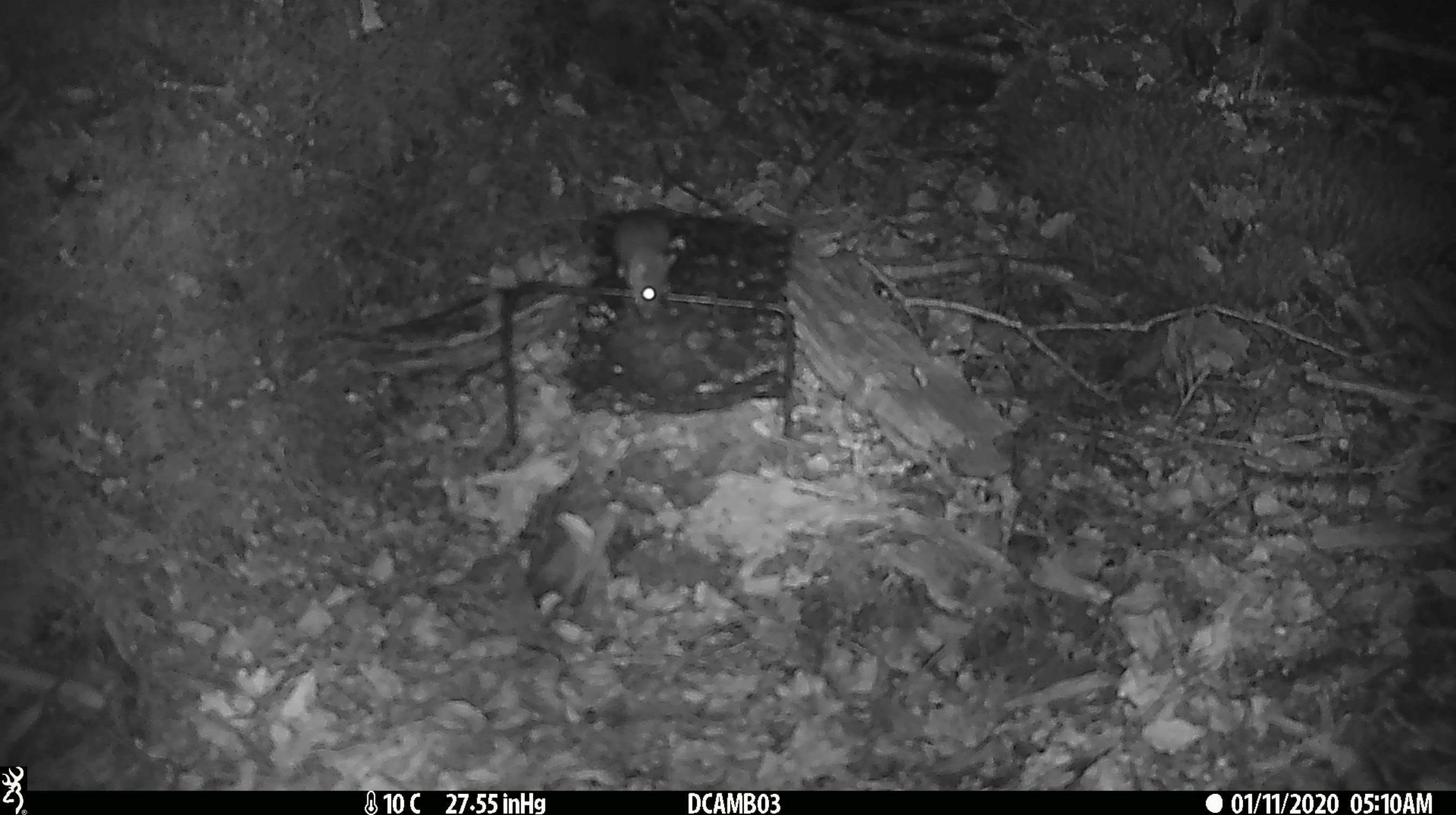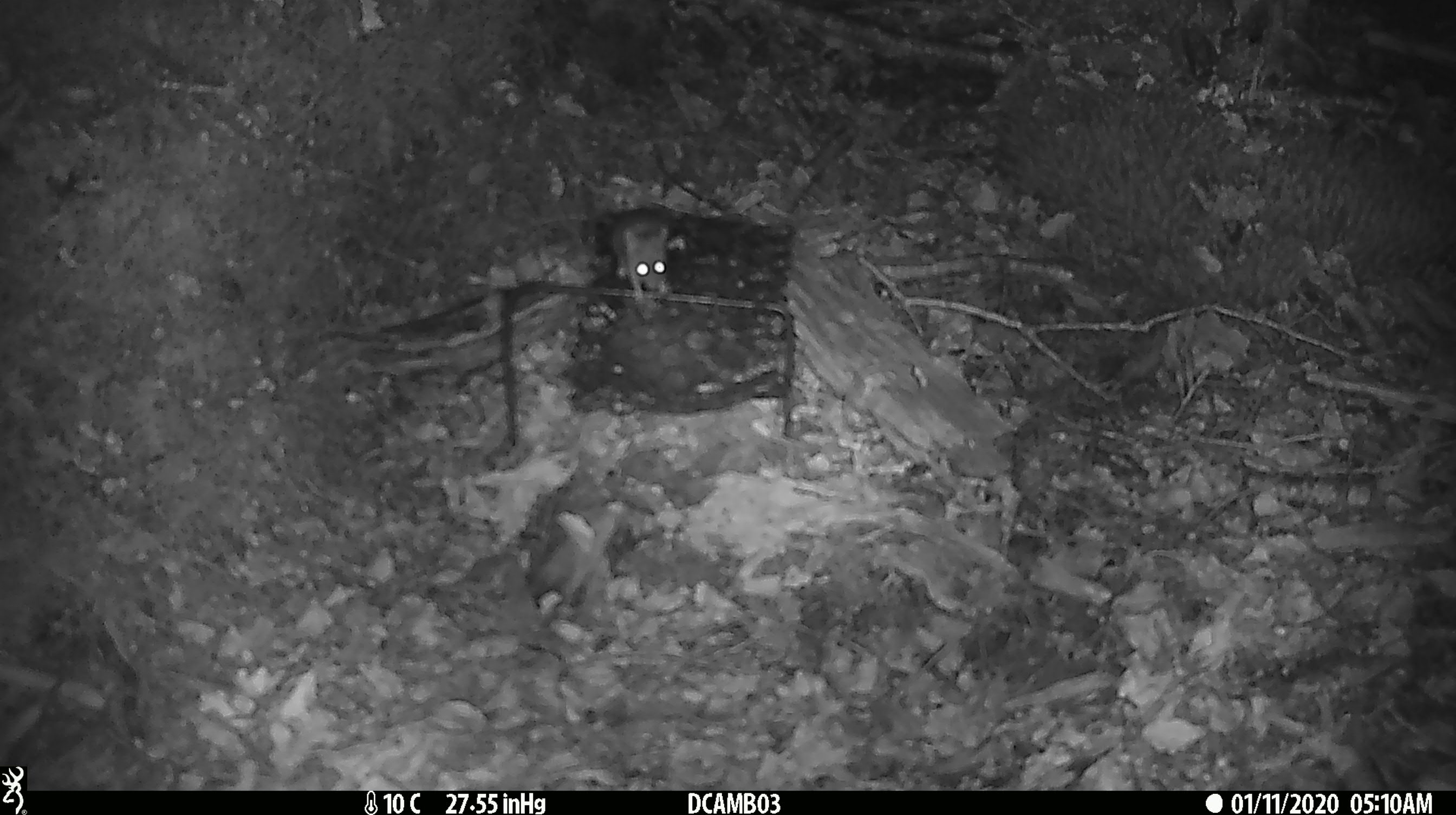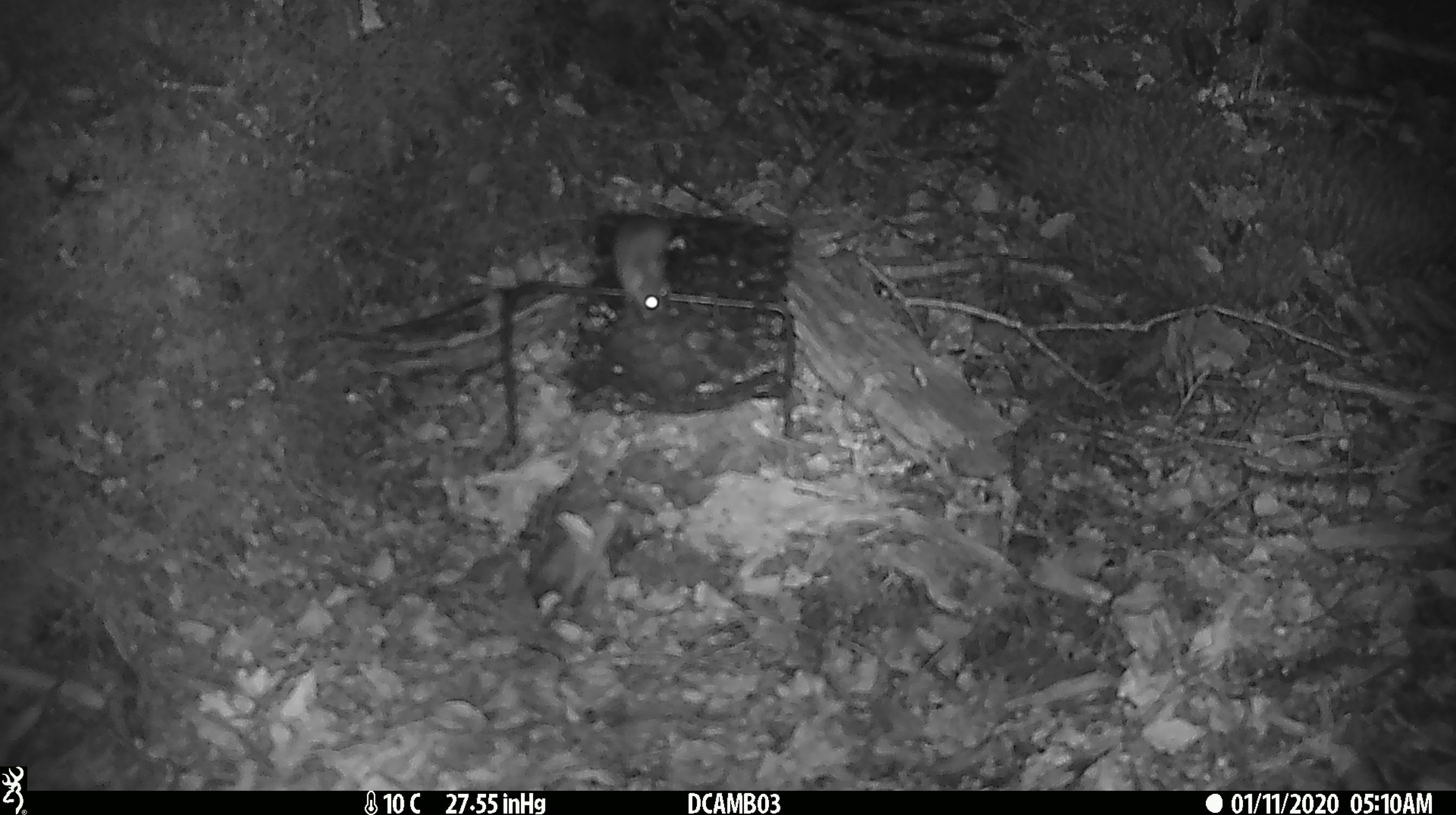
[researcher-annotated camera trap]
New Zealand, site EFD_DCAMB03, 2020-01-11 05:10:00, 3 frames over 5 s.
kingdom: Animalia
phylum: Chordata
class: Mammalia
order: Rodentia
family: Muridae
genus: Mus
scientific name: Mus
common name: mouse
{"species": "mouse (Mus)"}